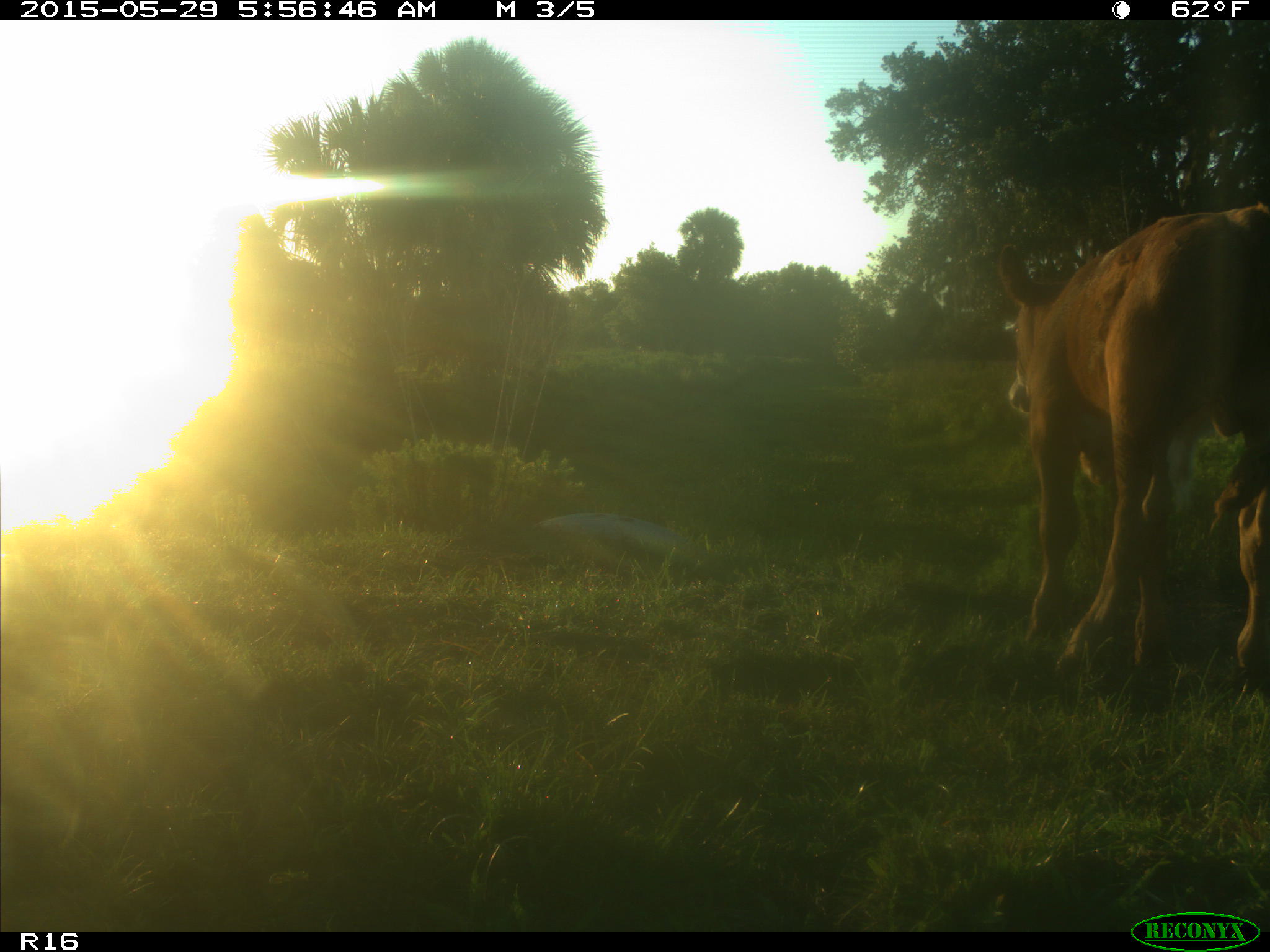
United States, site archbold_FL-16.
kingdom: Animalia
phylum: Chordata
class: Mammalia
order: Artiodactyla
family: Bovidae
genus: Bos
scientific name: Bos taurus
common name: domestic cow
Bos taurus (domestic cow).